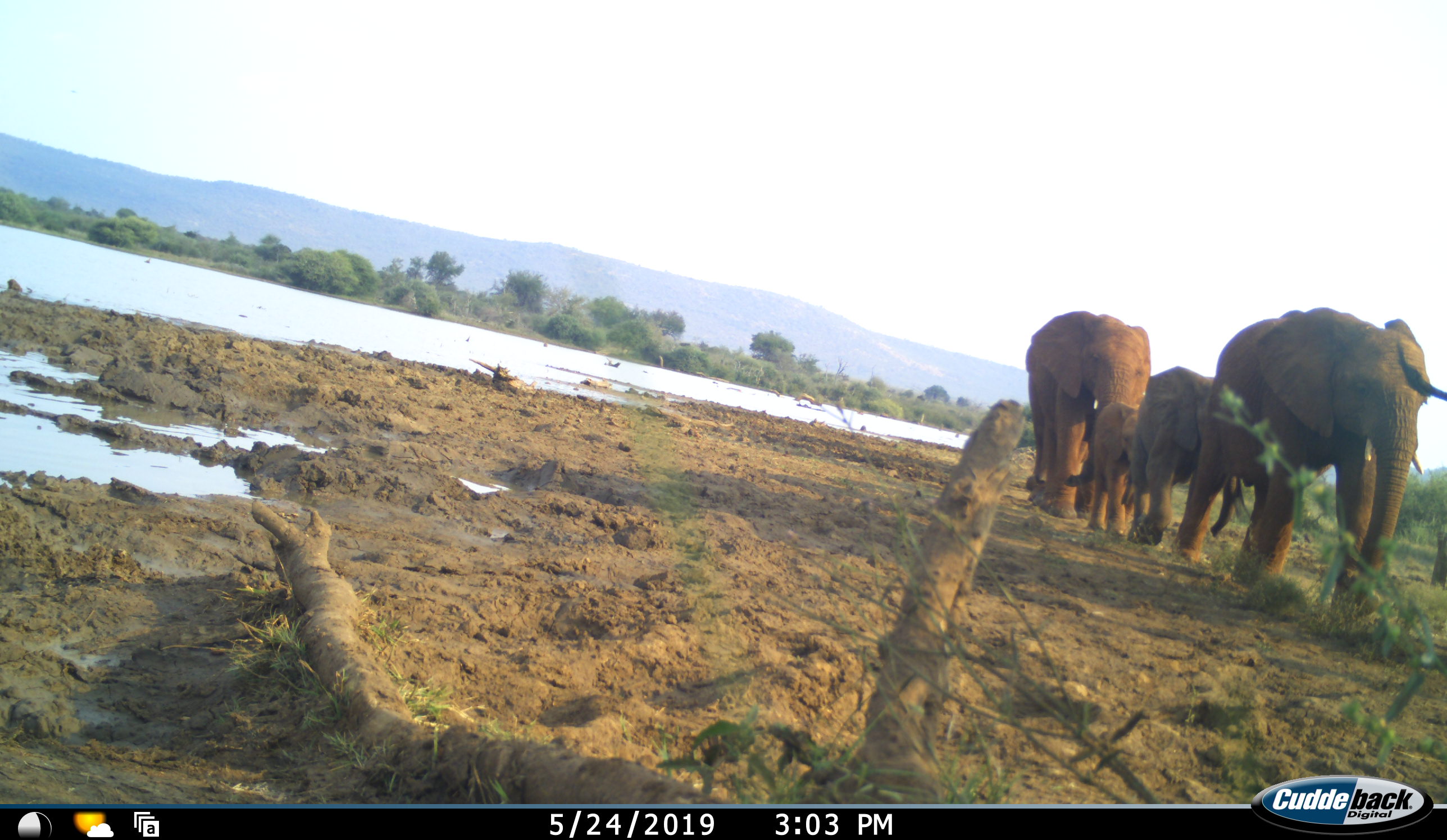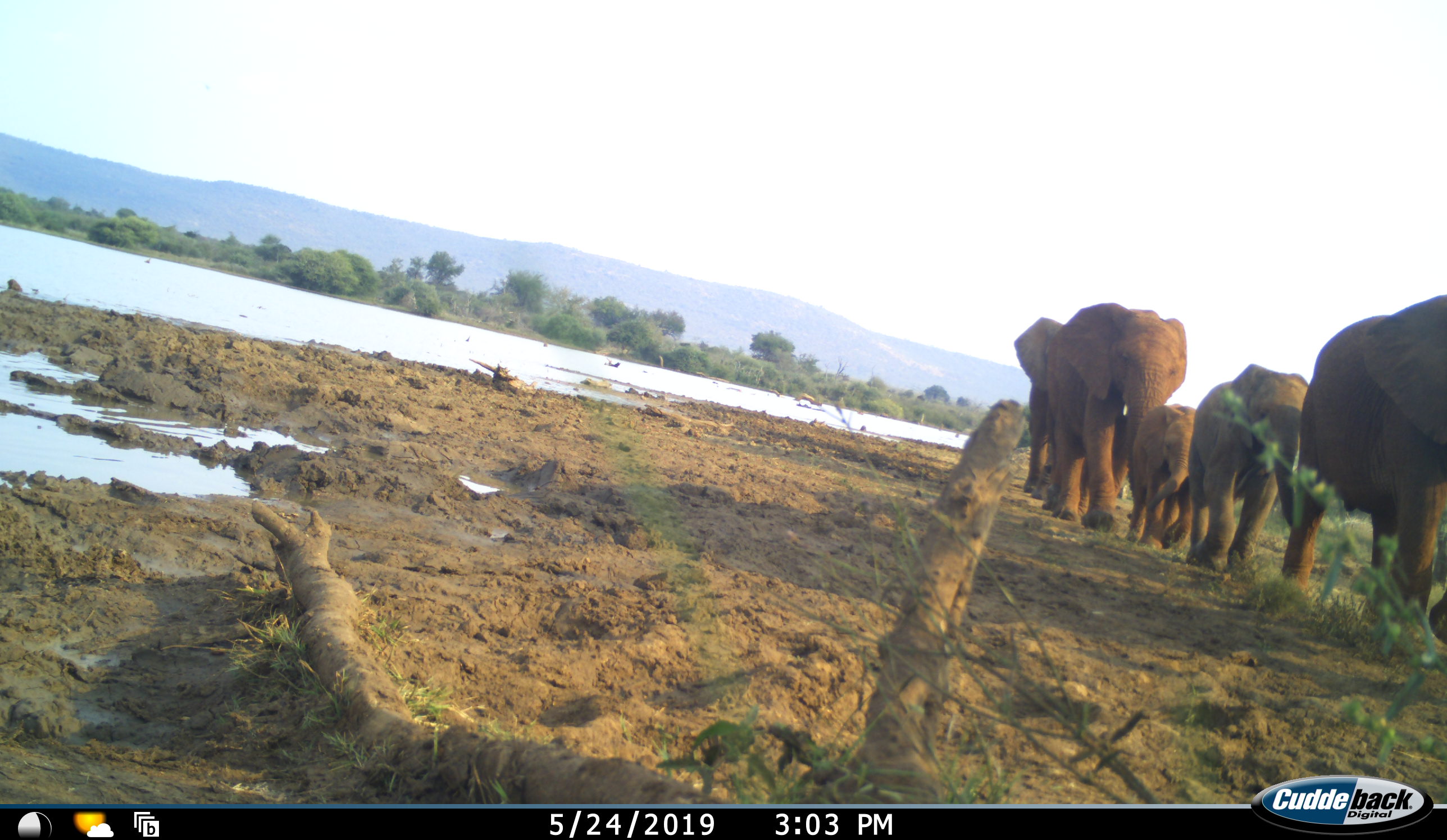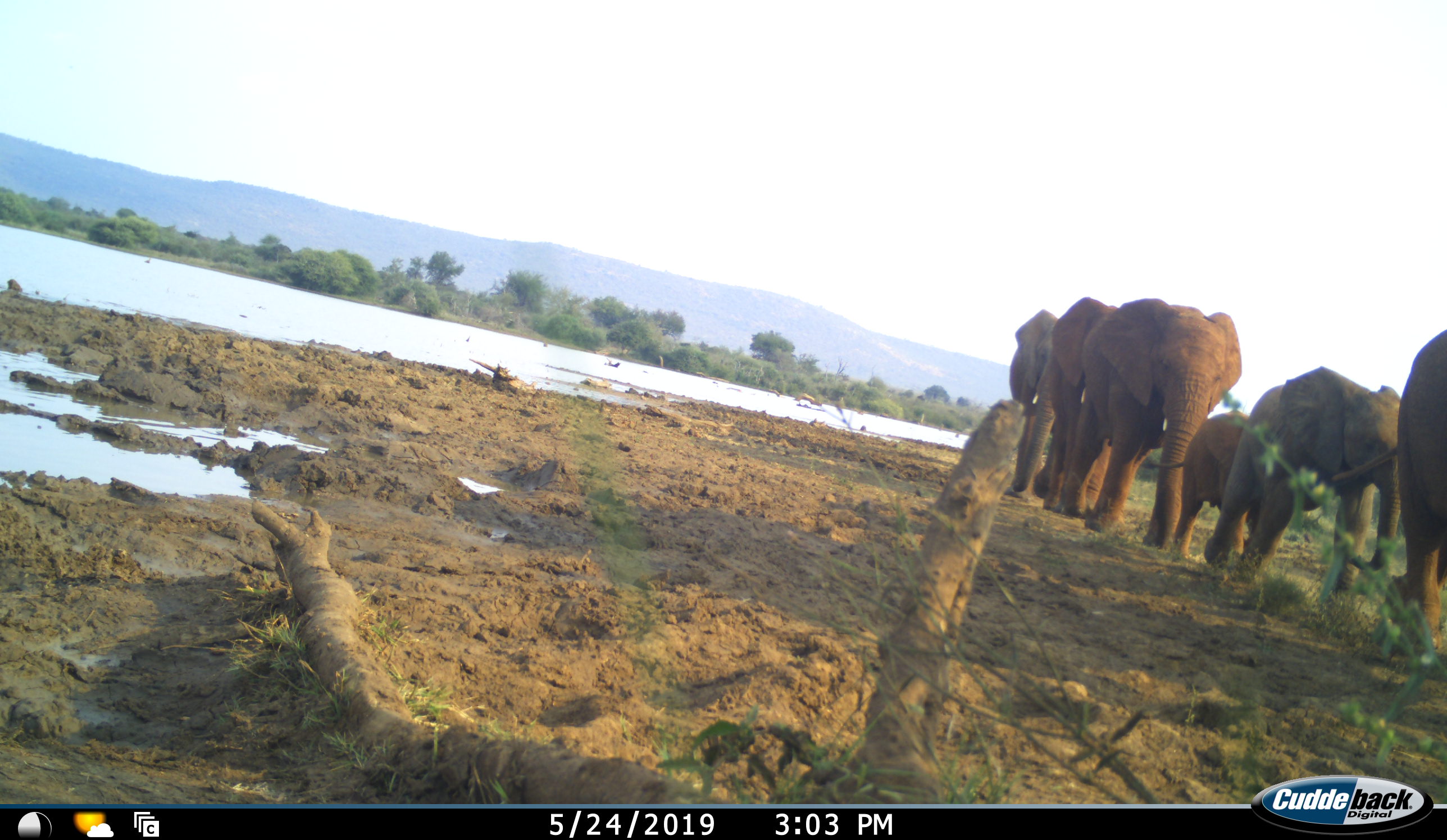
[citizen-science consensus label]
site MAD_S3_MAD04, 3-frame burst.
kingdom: Animalia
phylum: Chordata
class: Mammalia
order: Proboscidea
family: Elephantidae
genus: Loxodonta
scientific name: Loxodonta africana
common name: african bush elephant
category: elephant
Elephant (african bush elephant) (Loxodonta africana), count 5. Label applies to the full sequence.